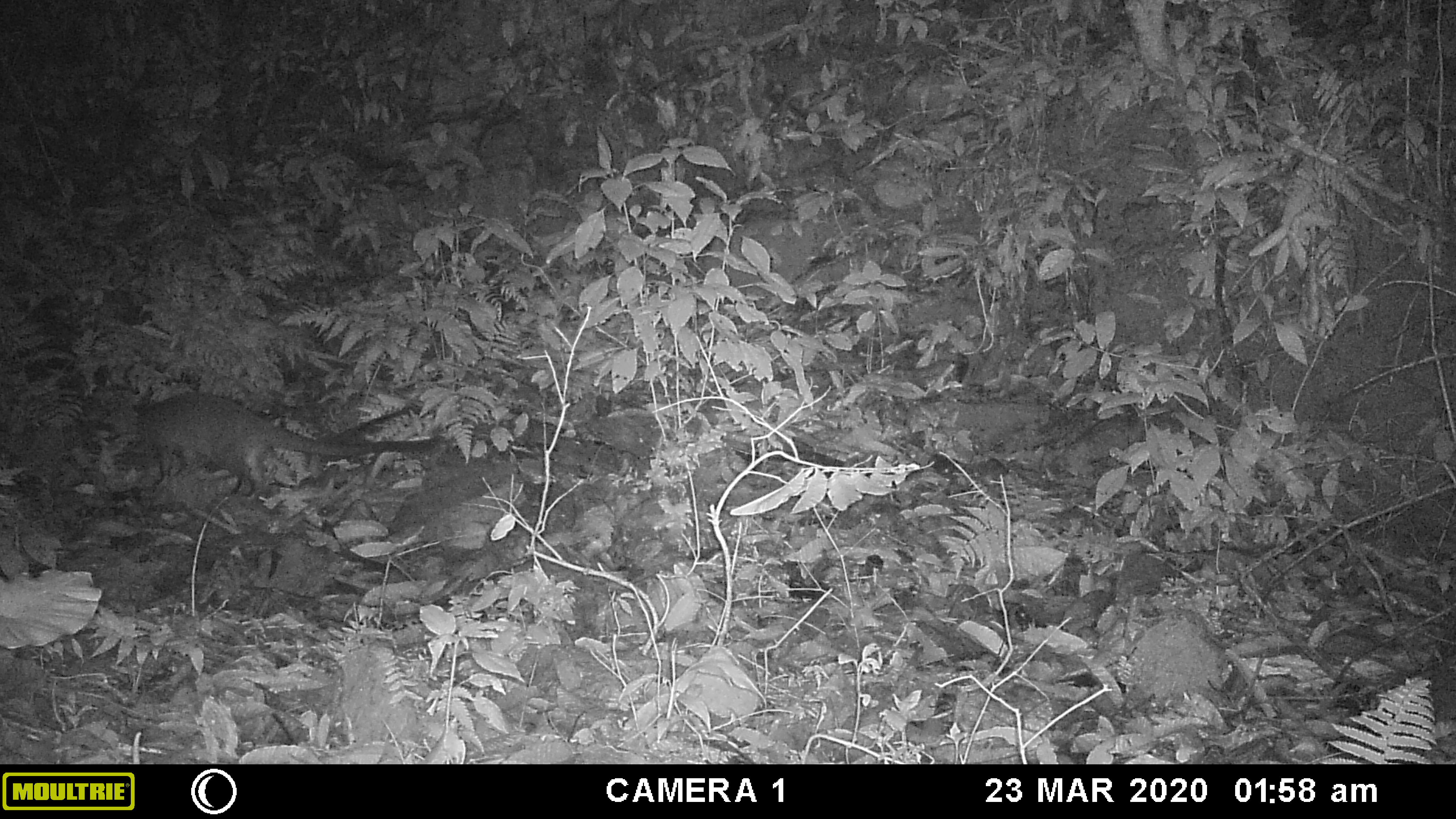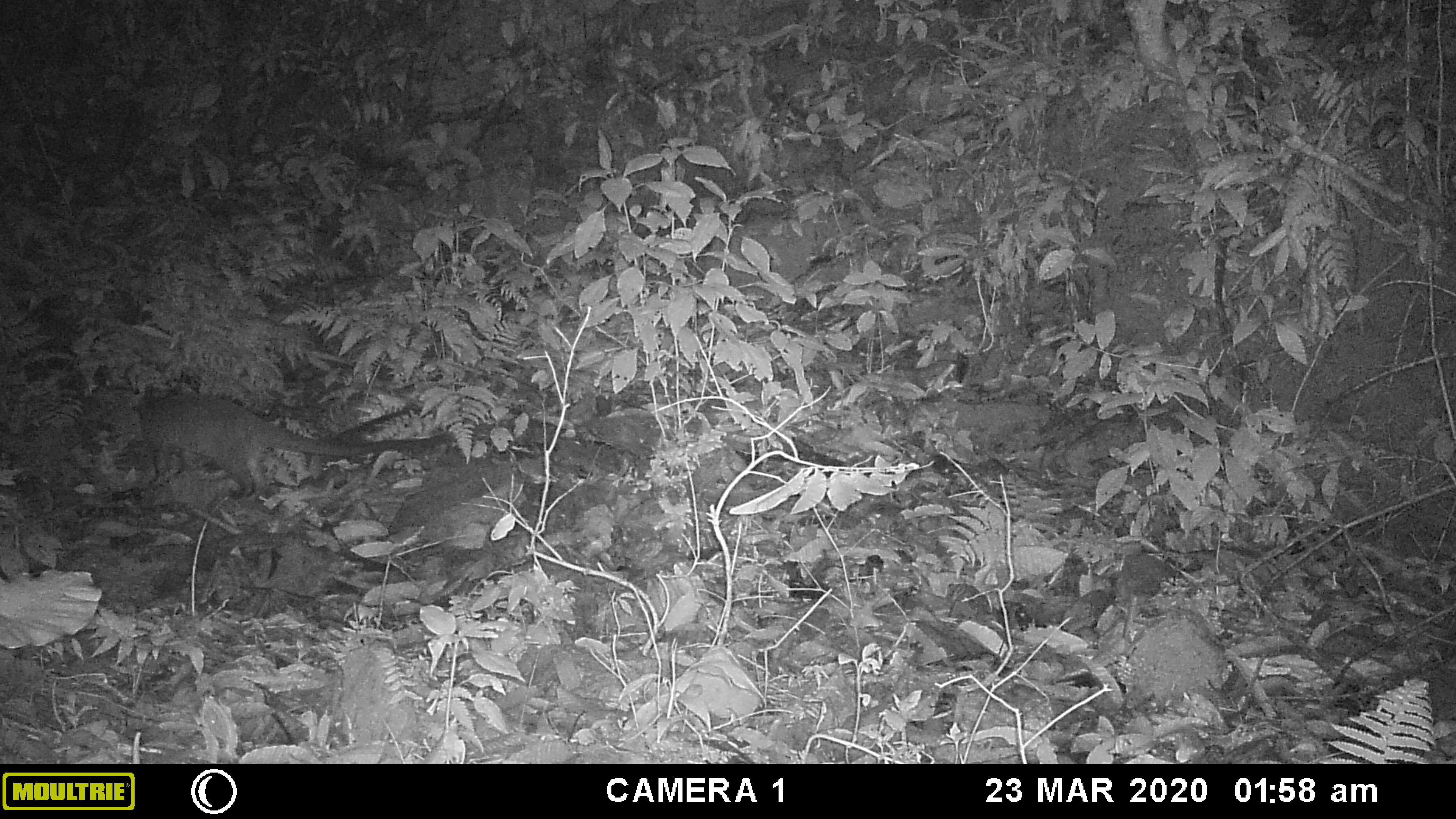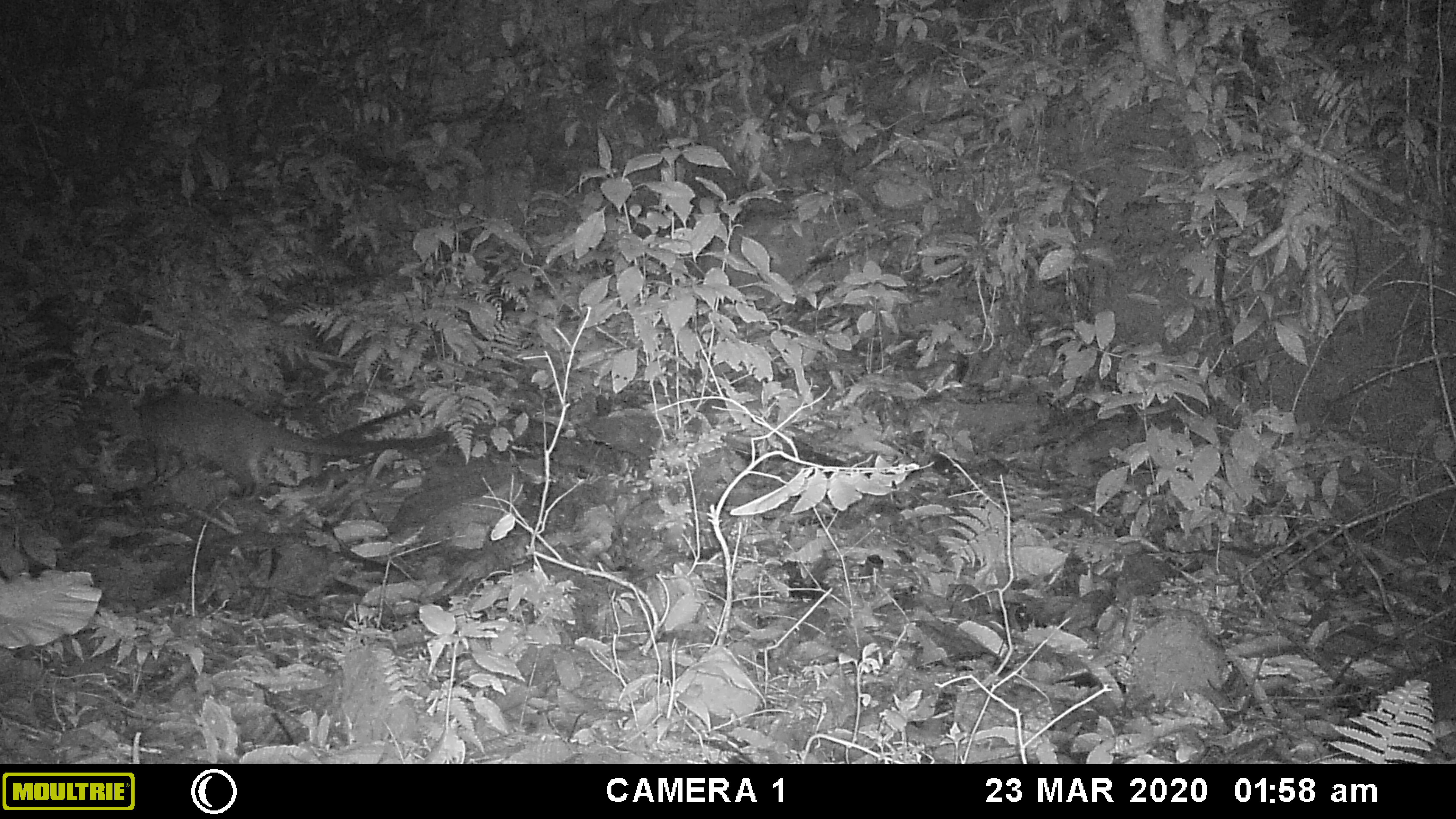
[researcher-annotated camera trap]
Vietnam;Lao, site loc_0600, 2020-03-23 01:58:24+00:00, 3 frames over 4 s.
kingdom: Animalia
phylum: Chordata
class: Mammalia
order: Carnivora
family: Viverridae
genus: Paguma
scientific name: Paguma larvata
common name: masked palm civet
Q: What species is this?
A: Masked palm civet (Paguma larvata).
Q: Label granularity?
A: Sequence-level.